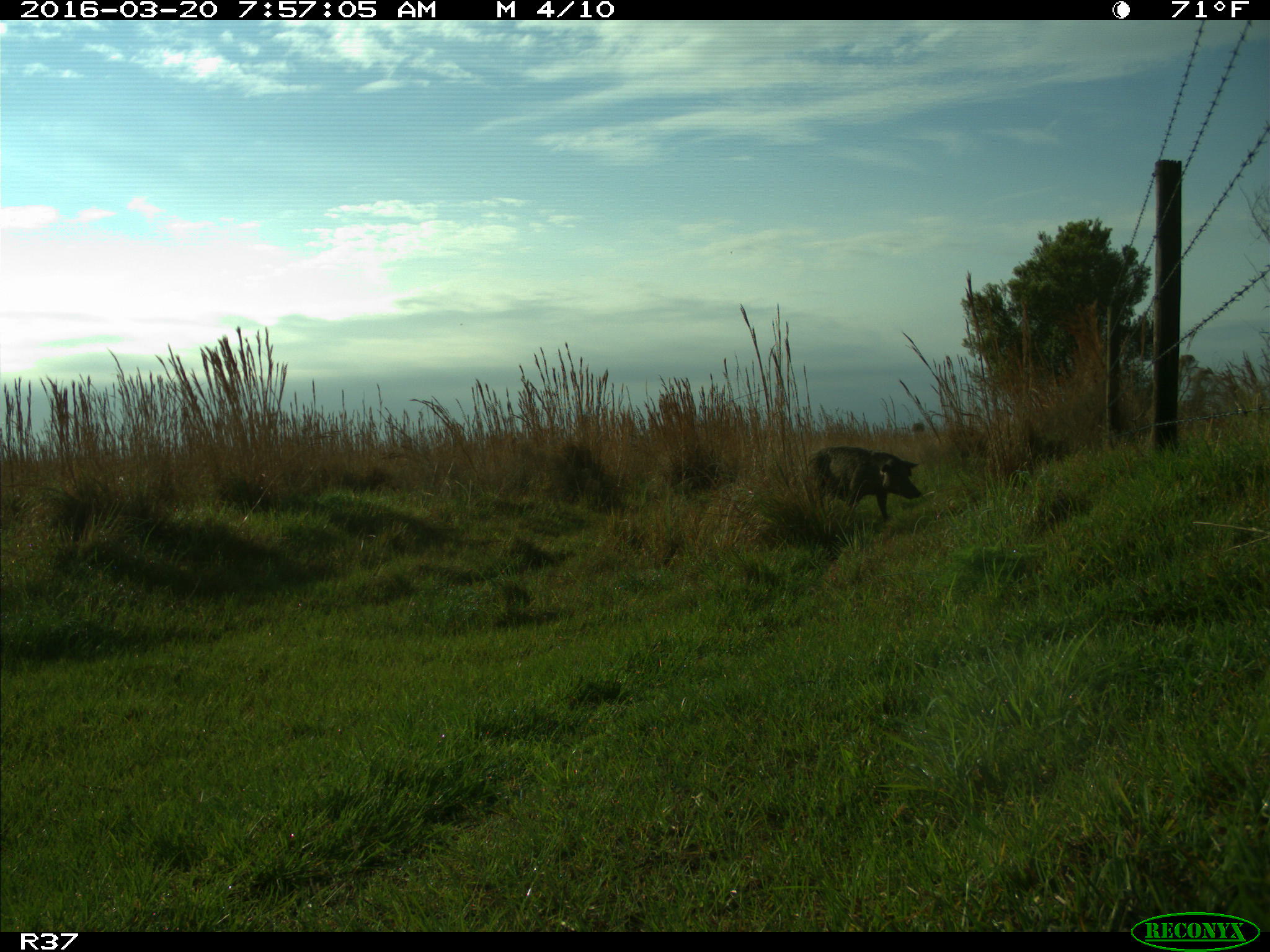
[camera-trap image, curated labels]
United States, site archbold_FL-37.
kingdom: Animalia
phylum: Chordata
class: Mammalia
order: Artiodactyla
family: Suidae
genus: Sus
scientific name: Sus scrofa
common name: wild boar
Sus scrofa (wild boar).